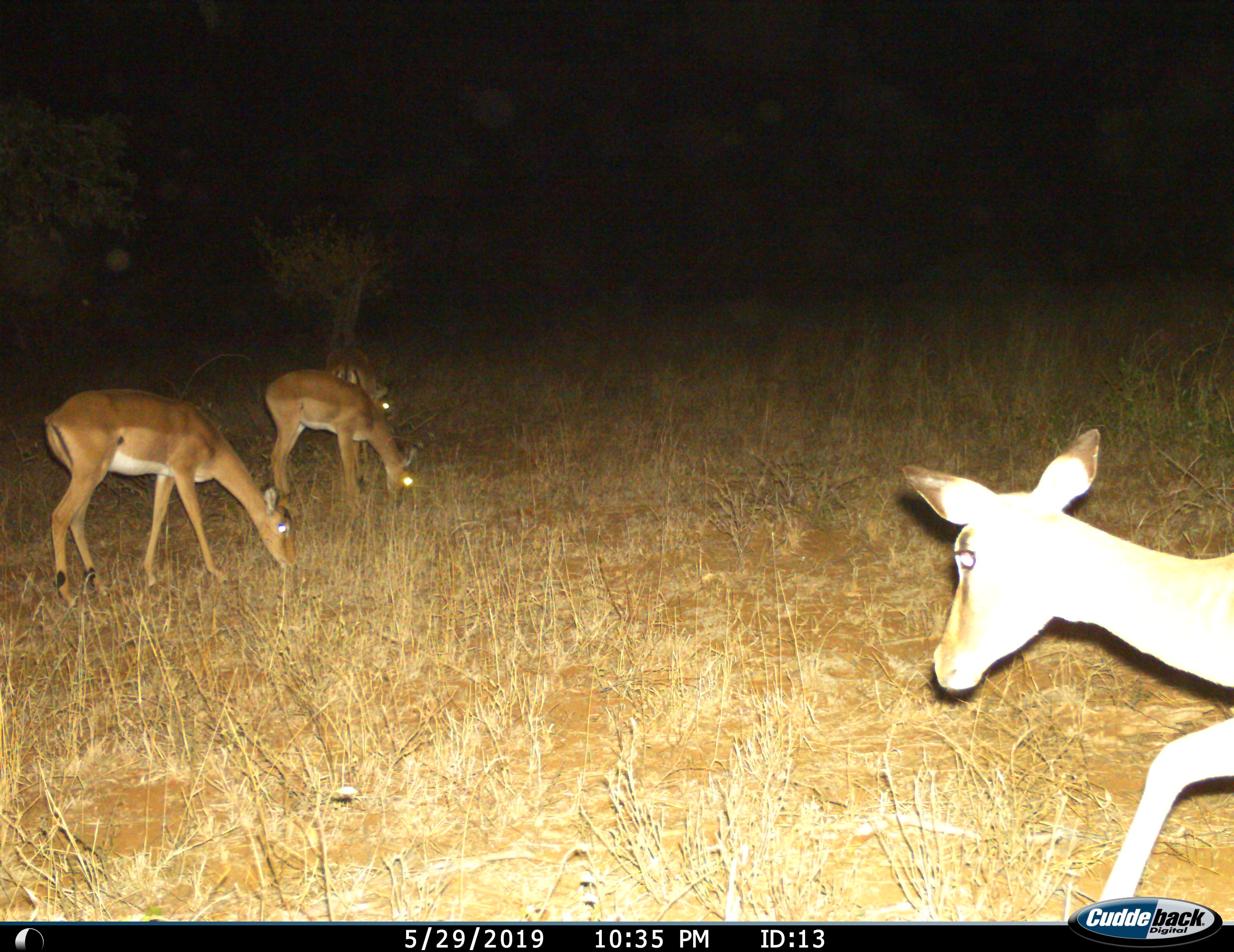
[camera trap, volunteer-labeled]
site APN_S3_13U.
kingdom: Animalia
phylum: Chordata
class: Mammalia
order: Artiodactyla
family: Bovidae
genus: Aepyceros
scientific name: Aepyceros melampus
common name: impala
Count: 4.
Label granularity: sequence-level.